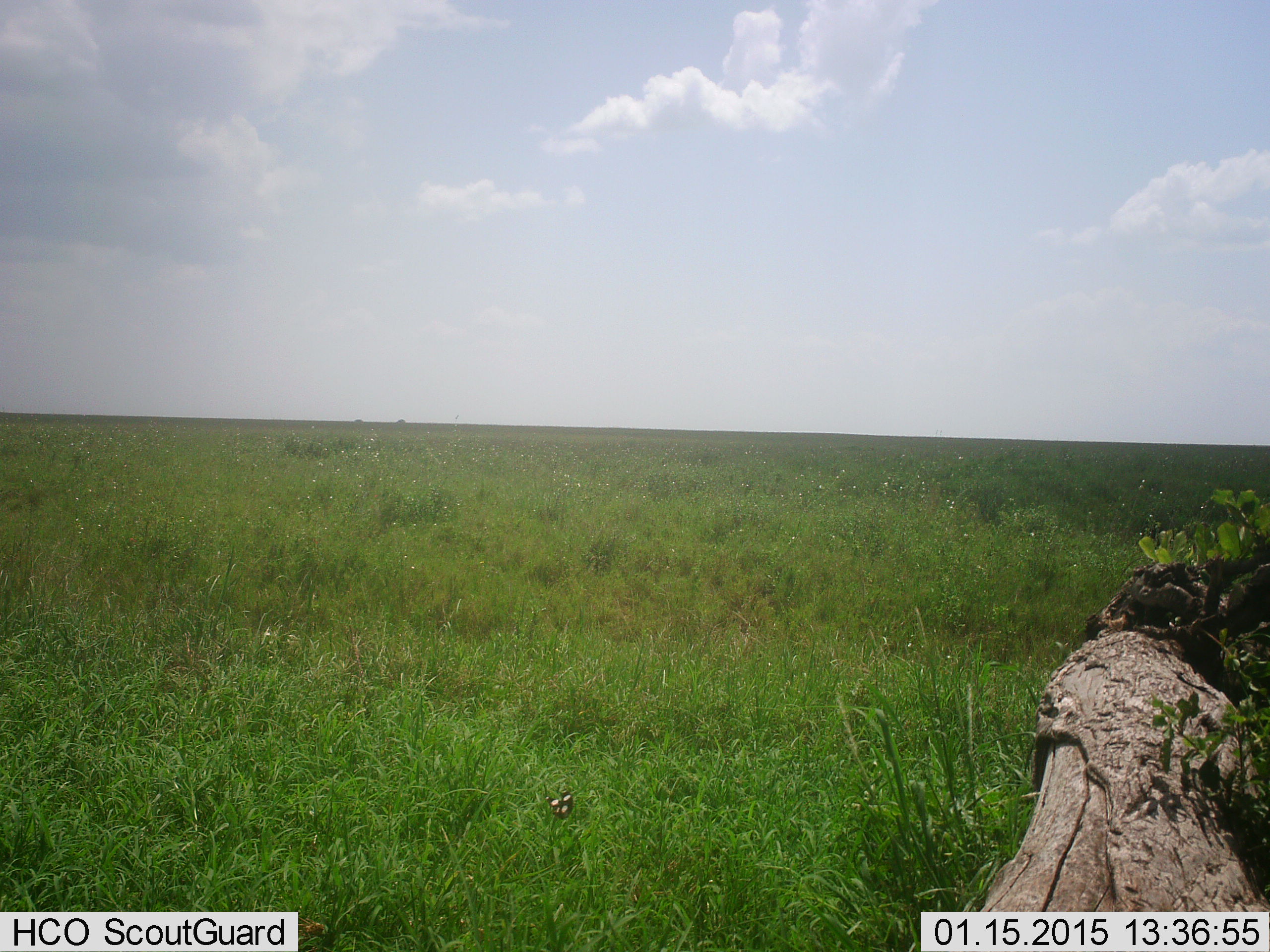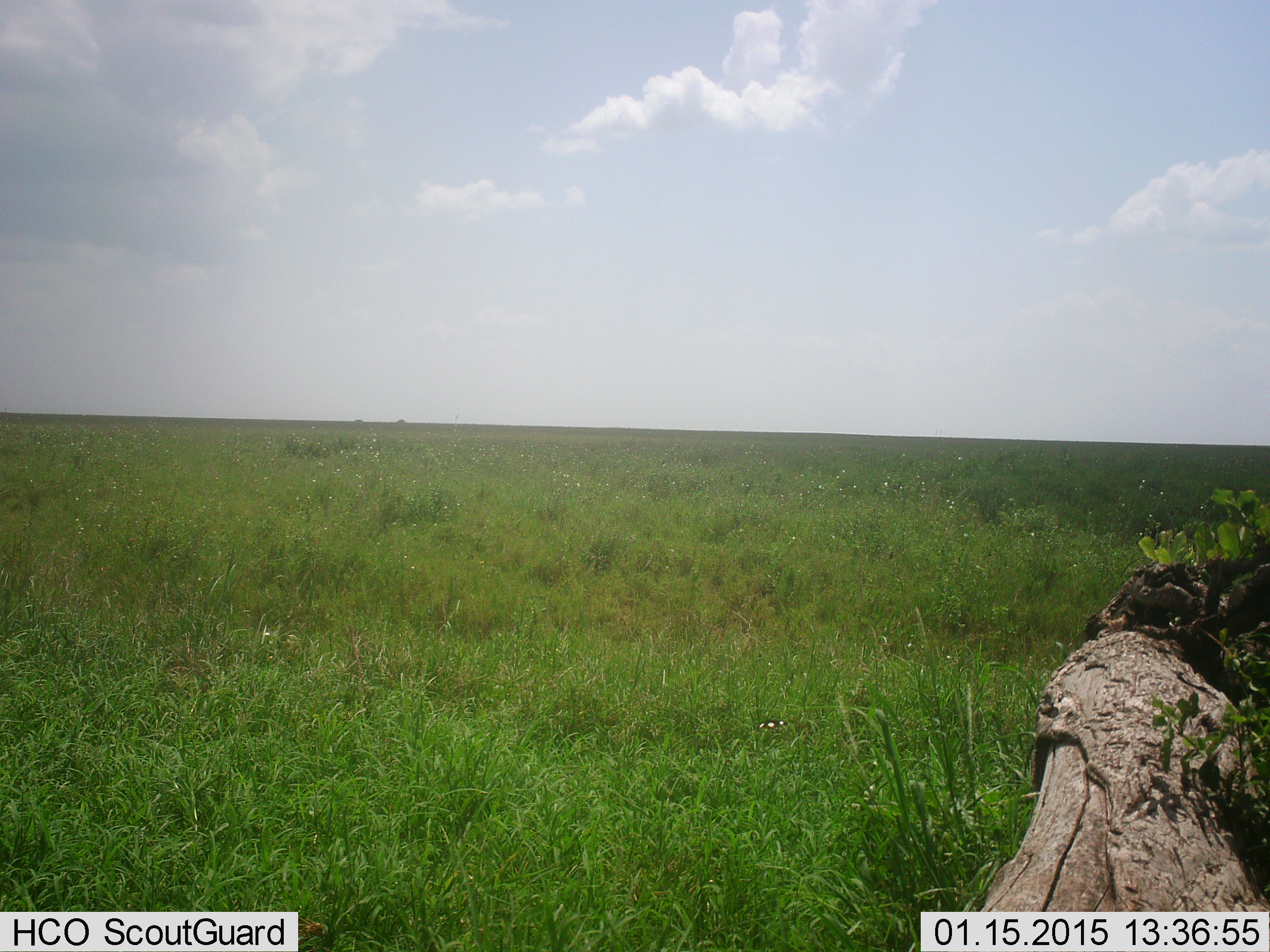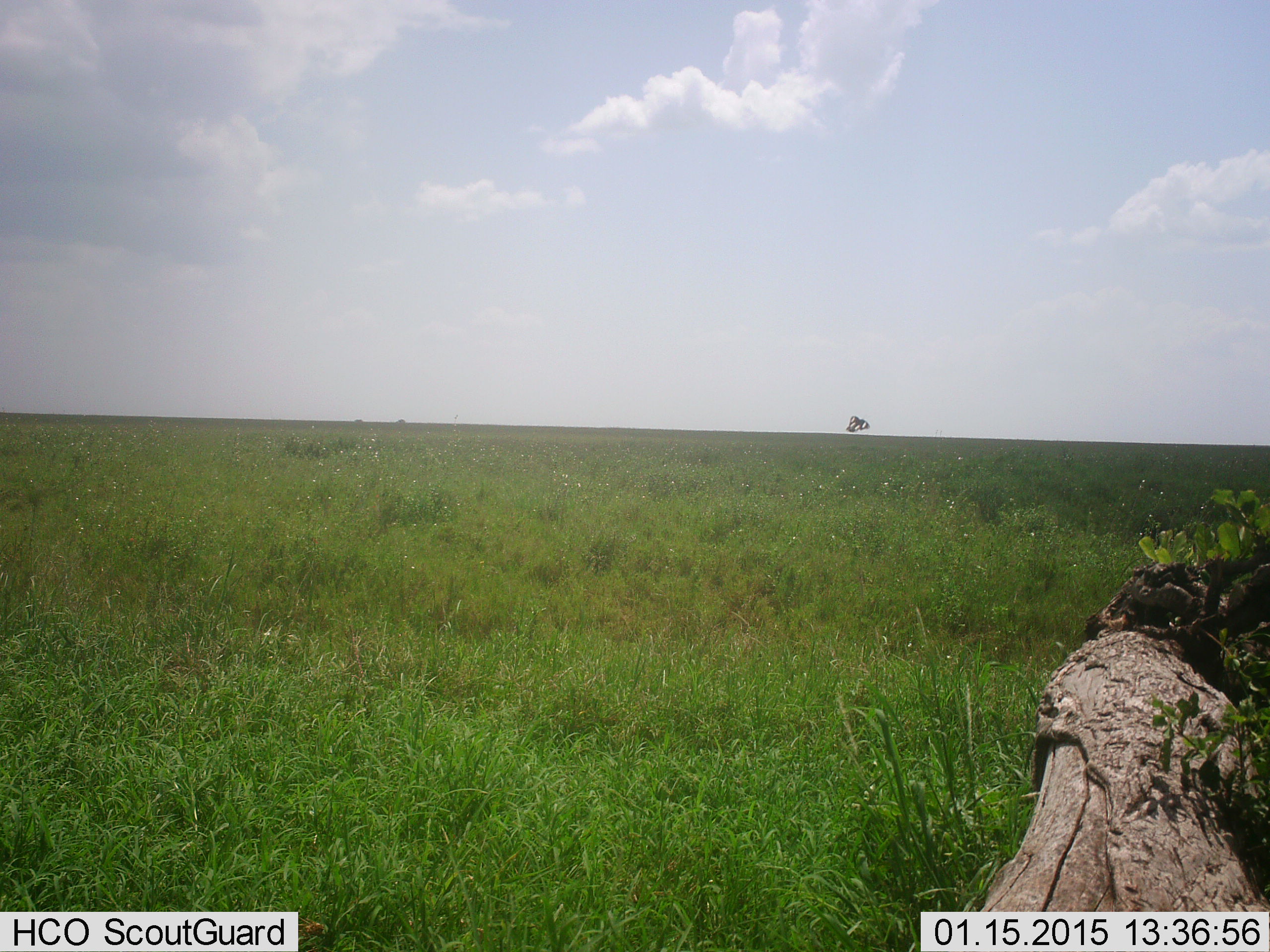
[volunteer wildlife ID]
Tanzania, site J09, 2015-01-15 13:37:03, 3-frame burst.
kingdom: Animalia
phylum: Arthropoda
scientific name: Arthropoda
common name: arthropods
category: insectspider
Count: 1.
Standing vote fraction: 0%.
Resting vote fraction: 0%.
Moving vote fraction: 100%.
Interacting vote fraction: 0%.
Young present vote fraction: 0%.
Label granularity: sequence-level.